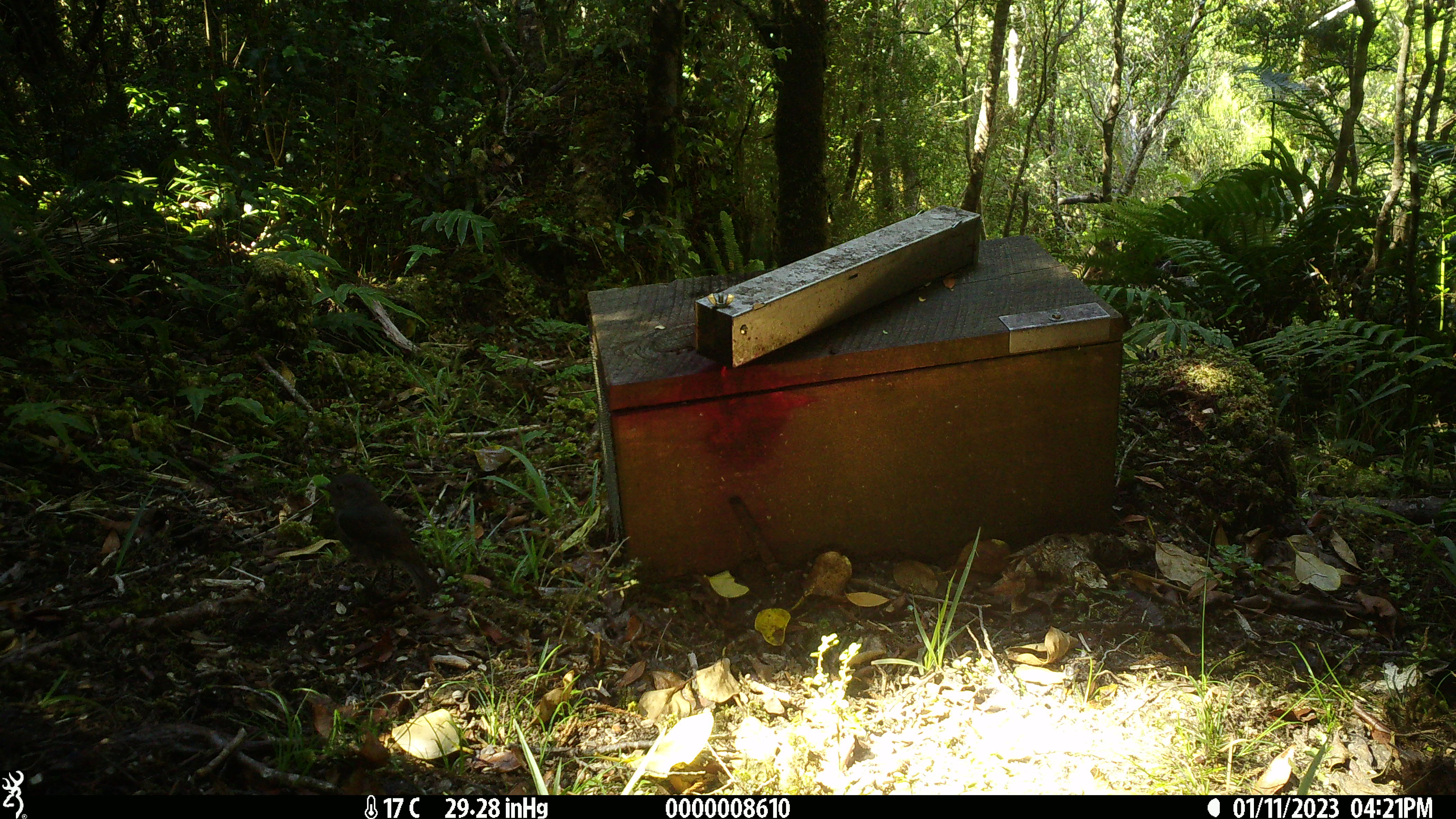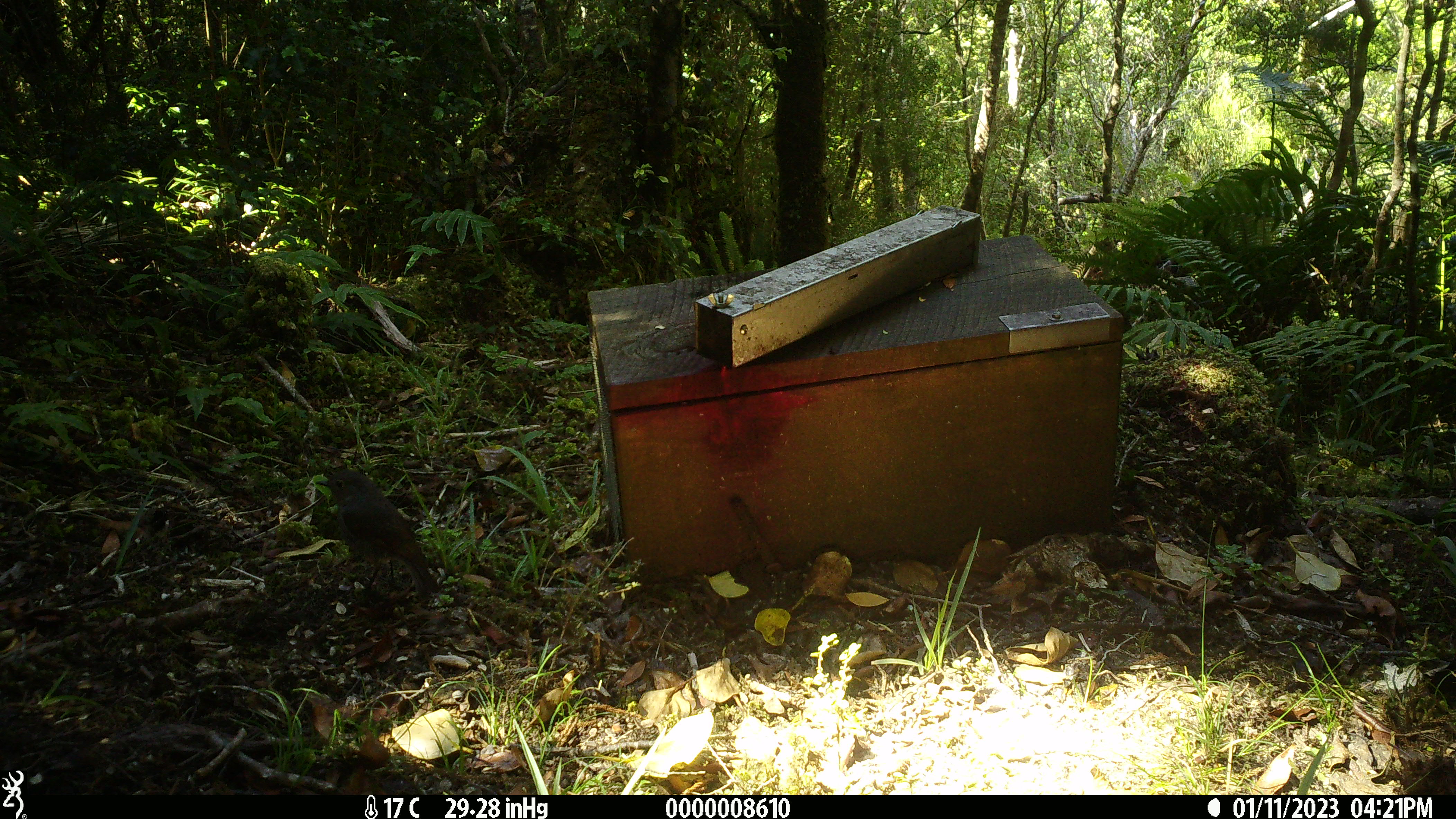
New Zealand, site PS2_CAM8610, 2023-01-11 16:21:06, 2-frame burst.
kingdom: Animalia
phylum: Chordata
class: Aves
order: Passeriformes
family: Petroicidae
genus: Petroica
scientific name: Petroica australis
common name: new zealand robin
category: robin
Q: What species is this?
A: Robin (new zealand robin) (Petroica australis).